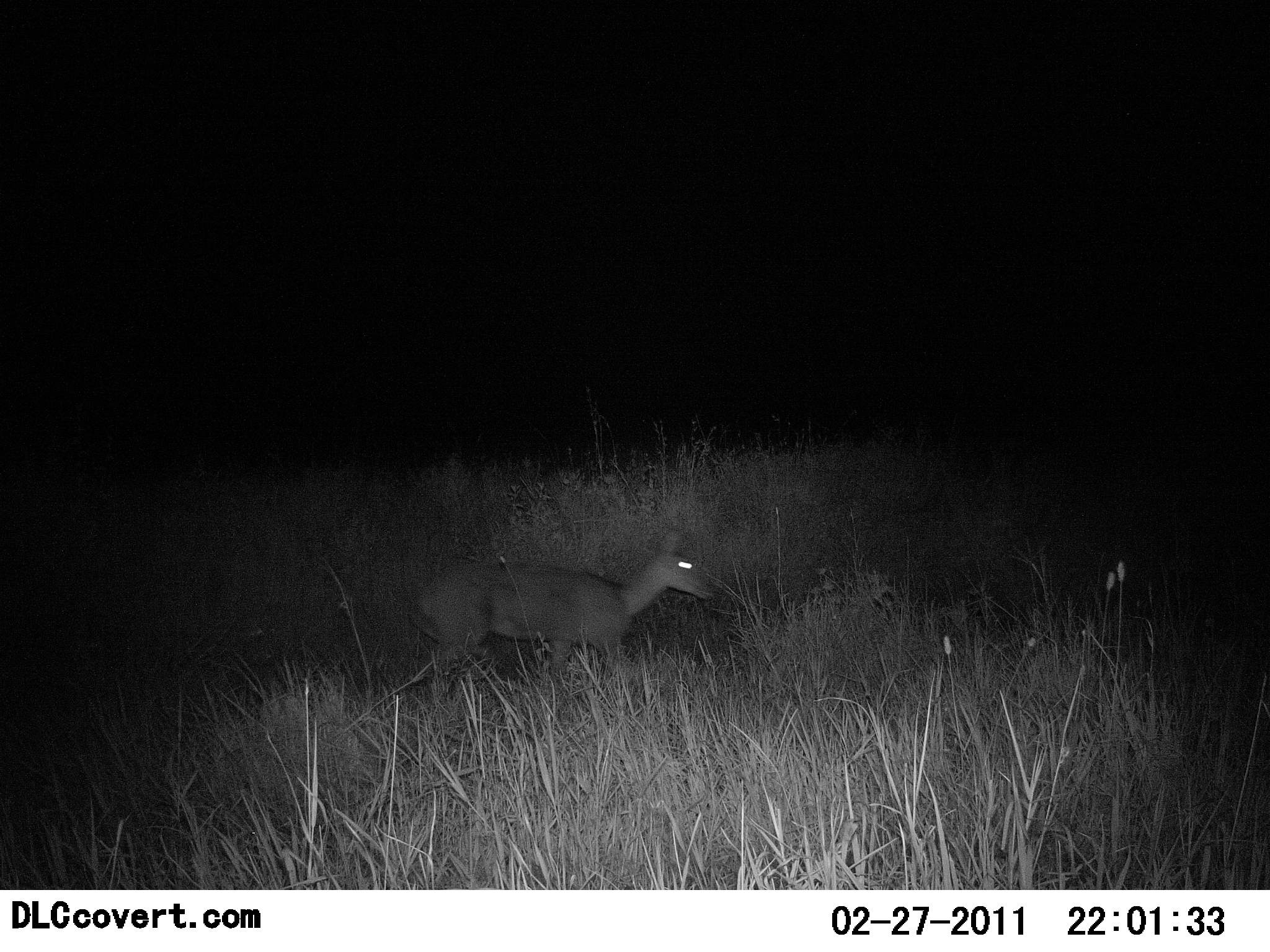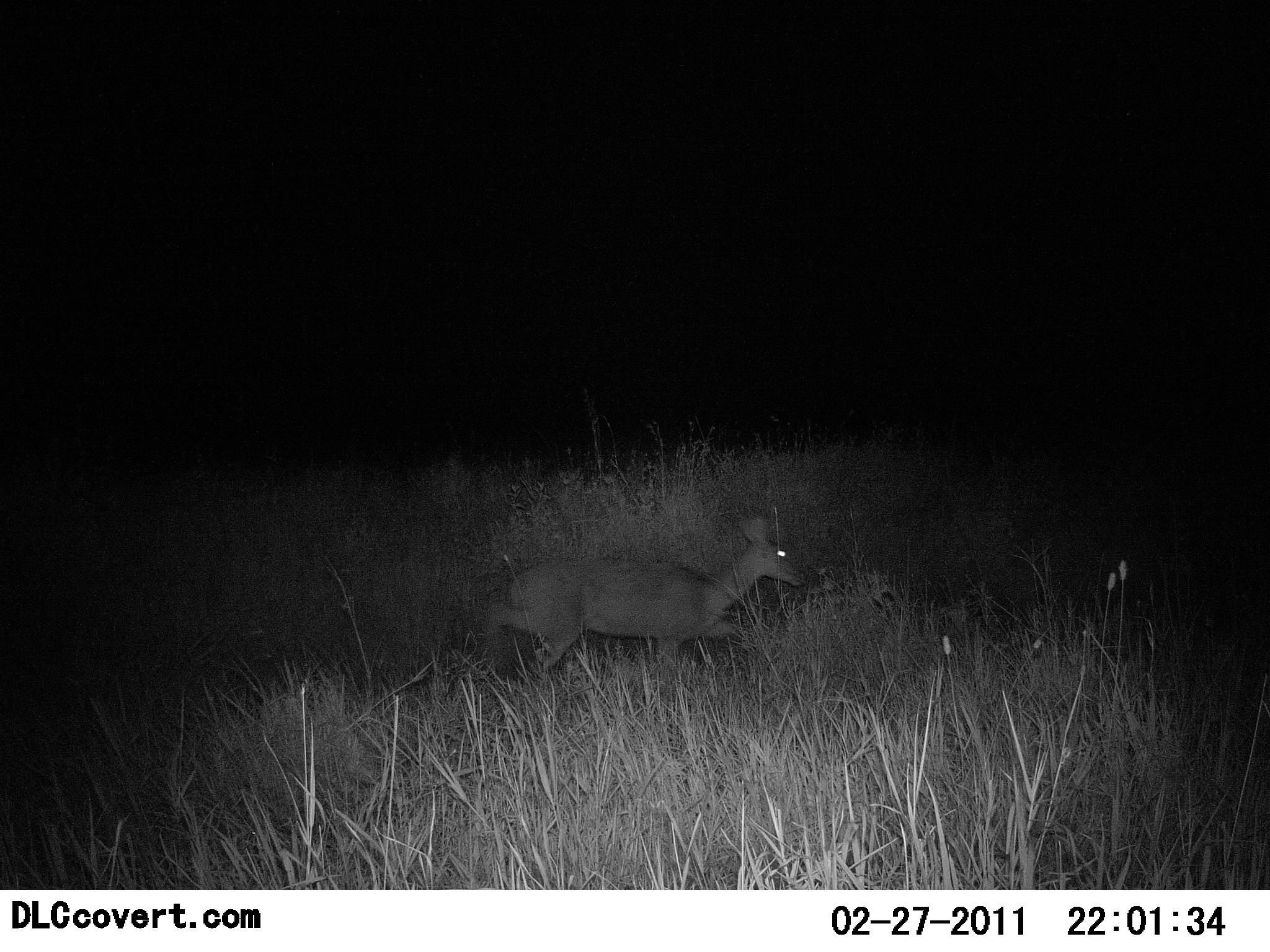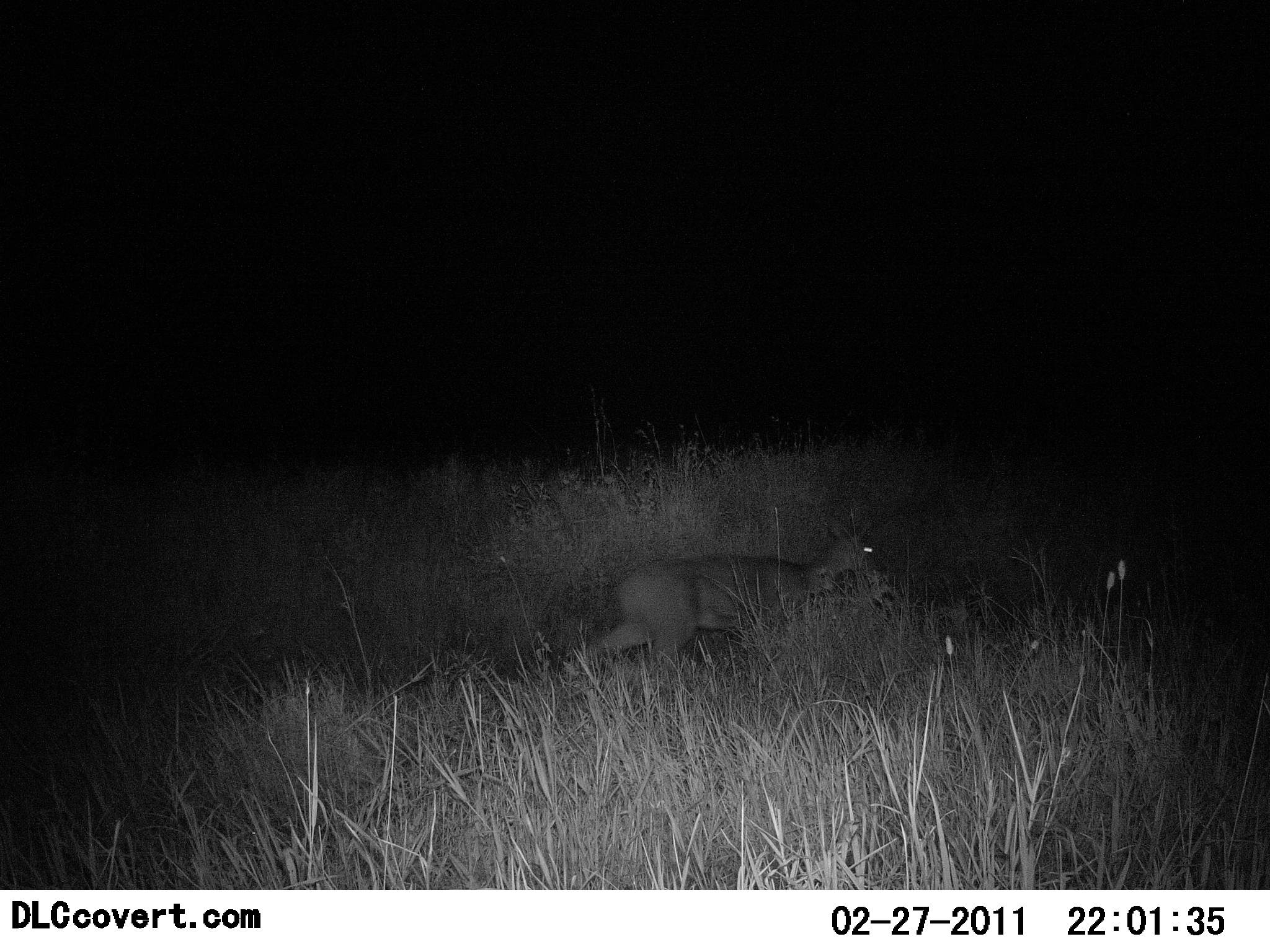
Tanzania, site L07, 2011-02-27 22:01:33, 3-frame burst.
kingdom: Animalia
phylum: Chordata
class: Mammalia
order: Artiodactyla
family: Bovidae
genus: Madoqua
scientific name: Madoqua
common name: dikdik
Dikdik (Madoqua), count 1. Behavior (volunteer vote fractions): standing 0%, resting 0%, moving 100%, interacting 0%. Young present (vote fraction): 0%. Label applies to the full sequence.